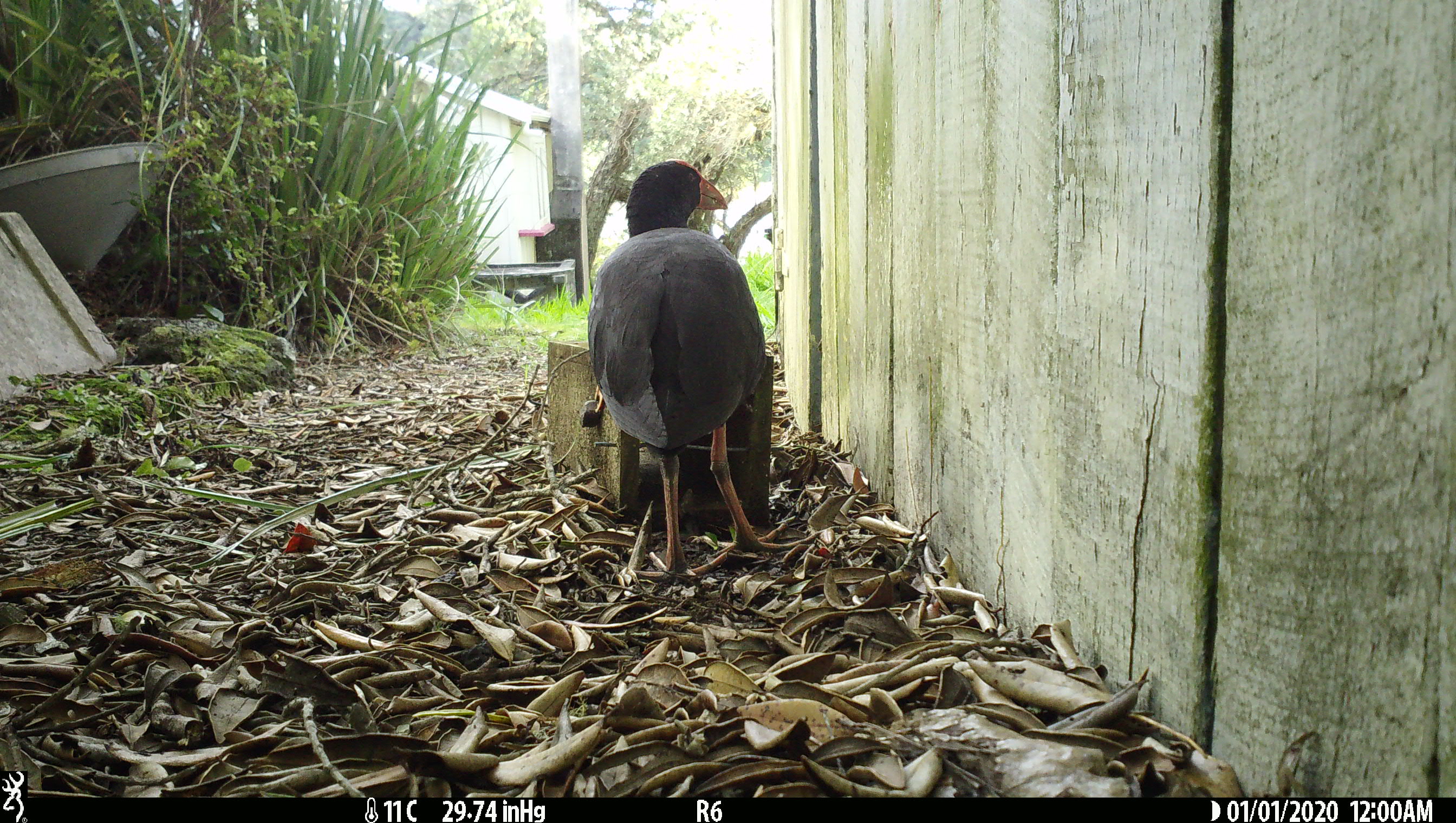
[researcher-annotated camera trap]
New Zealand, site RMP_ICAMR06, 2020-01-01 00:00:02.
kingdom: Animalia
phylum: Chordata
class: Aves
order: Gruiformes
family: Rallidae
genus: Porphyrio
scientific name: Porphyrio melanotus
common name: australasian swamphen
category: pukeko